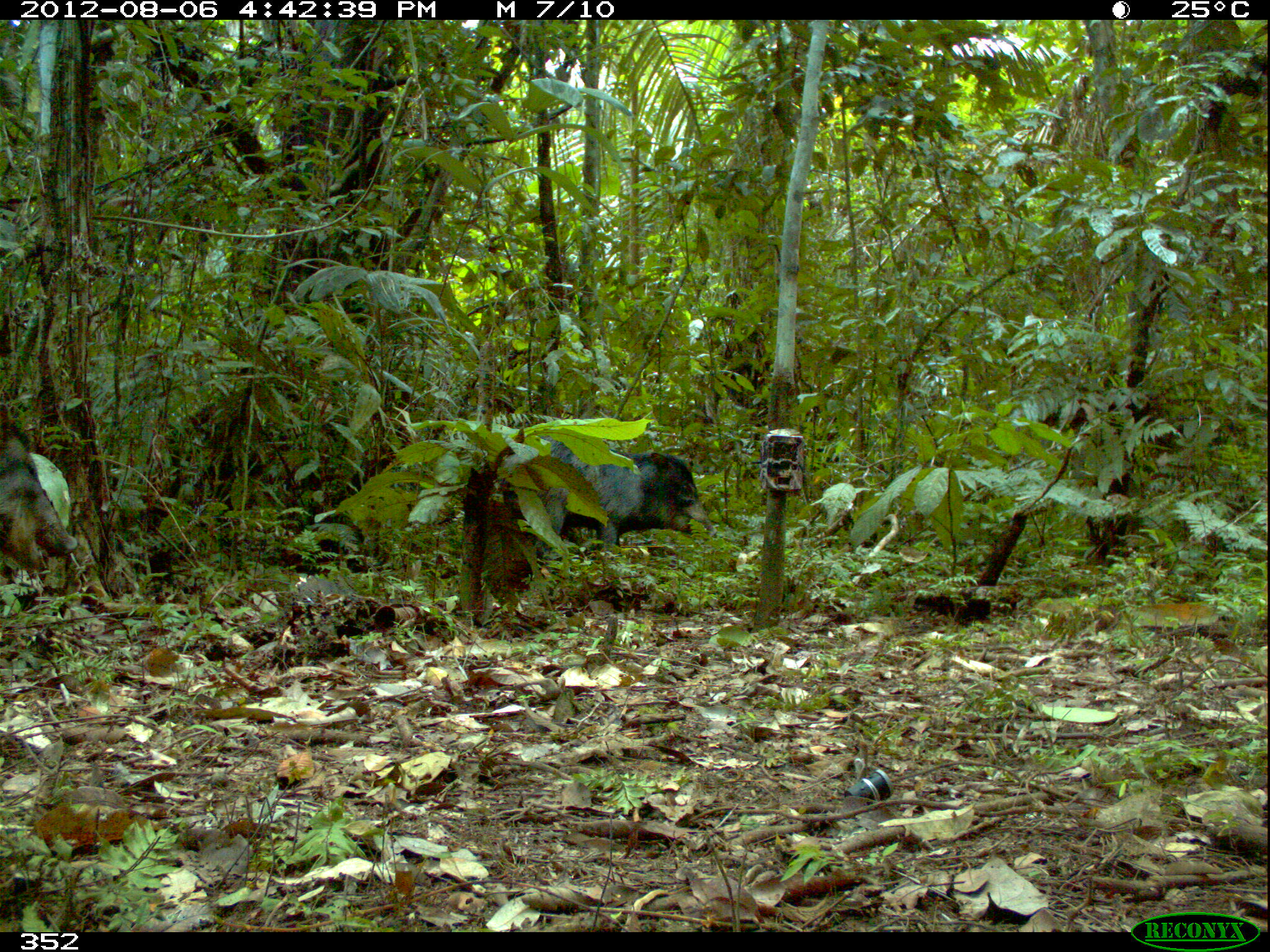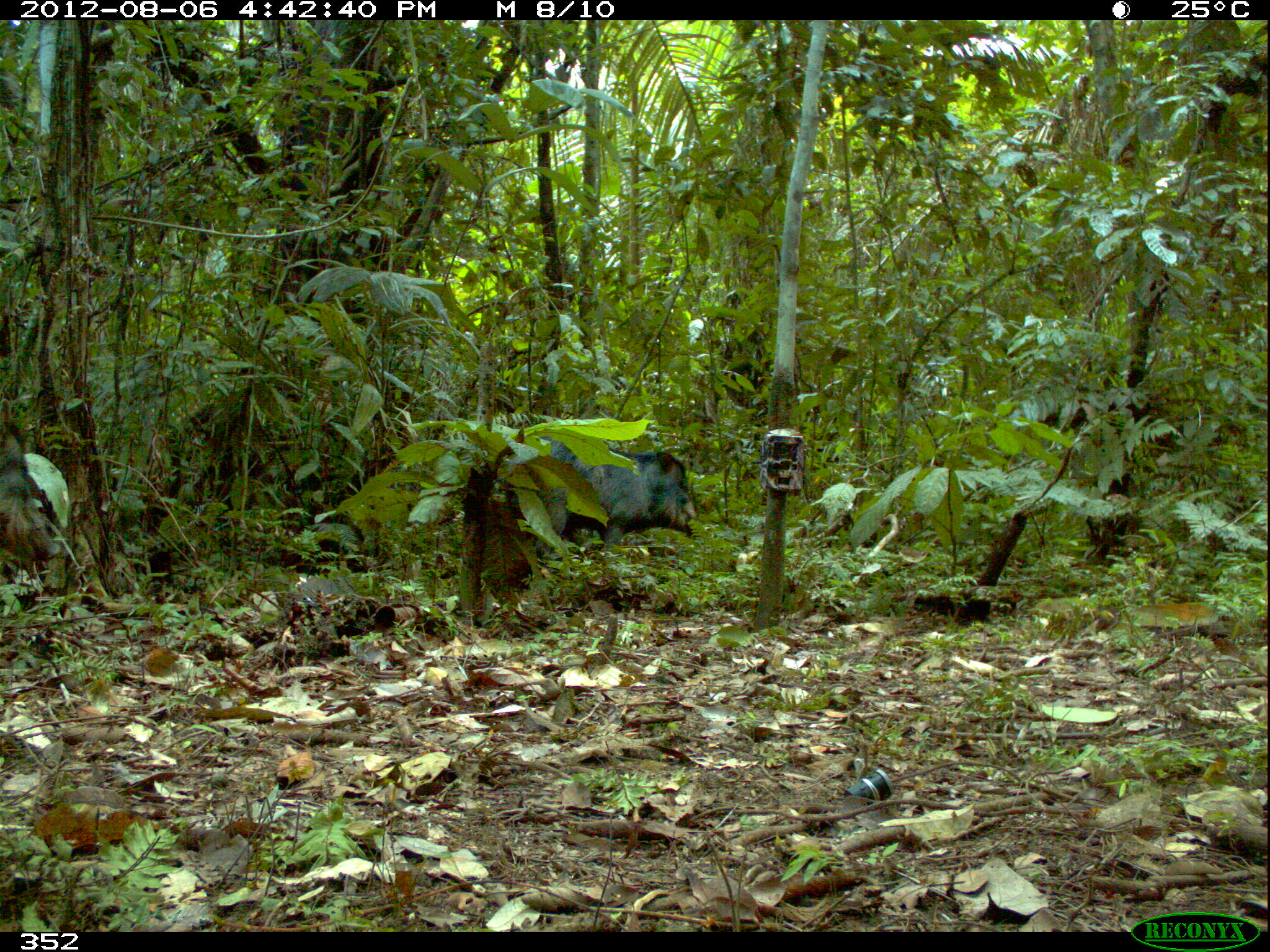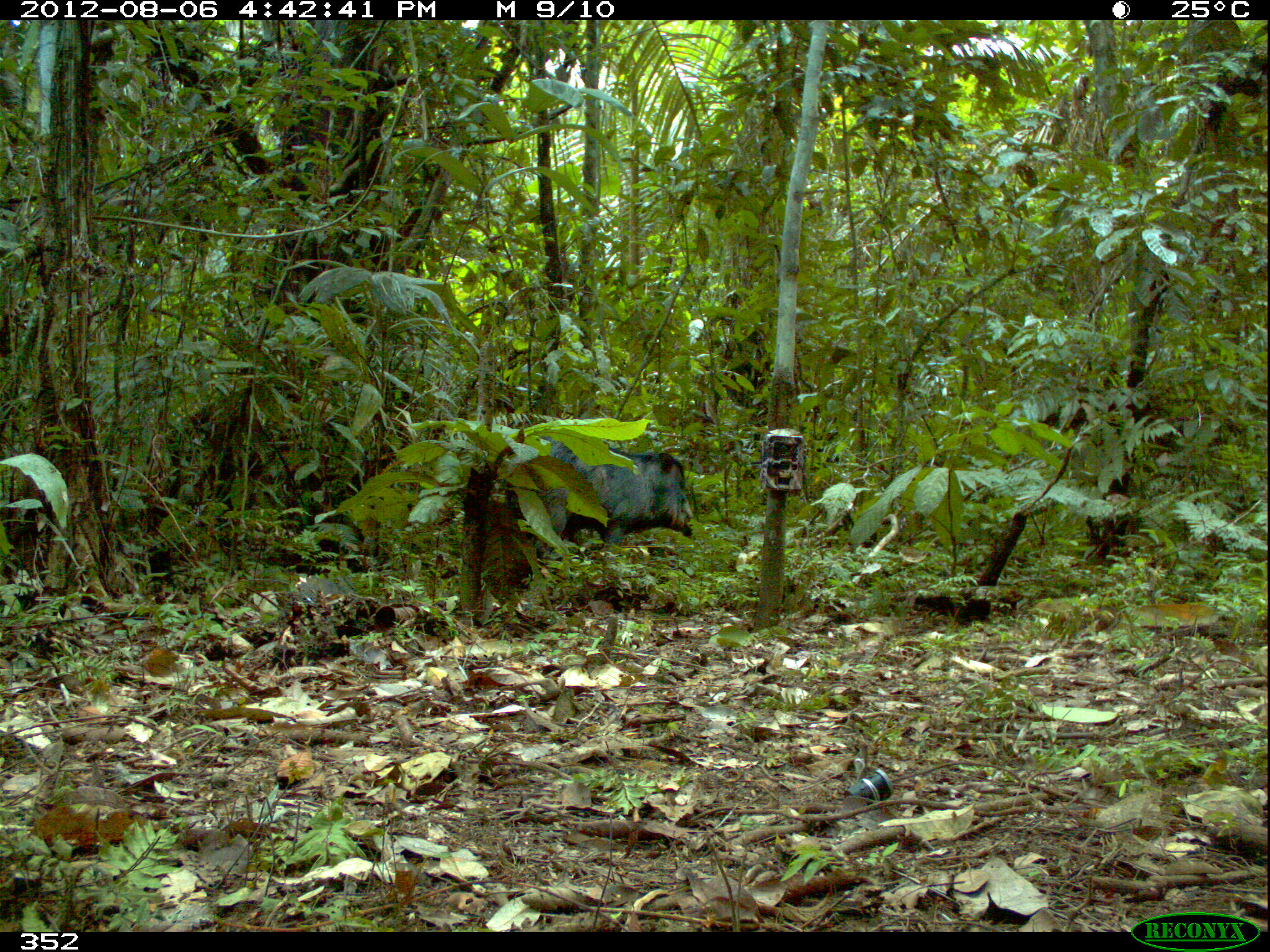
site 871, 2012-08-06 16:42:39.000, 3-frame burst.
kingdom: Animalia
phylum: Chordata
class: Mammalia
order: Artiodactyla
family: Tayassuidae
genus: Tayassu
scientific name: Tayassu pecari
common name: white-lipped peccary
Tayassu pecari (white-lipped peccary).